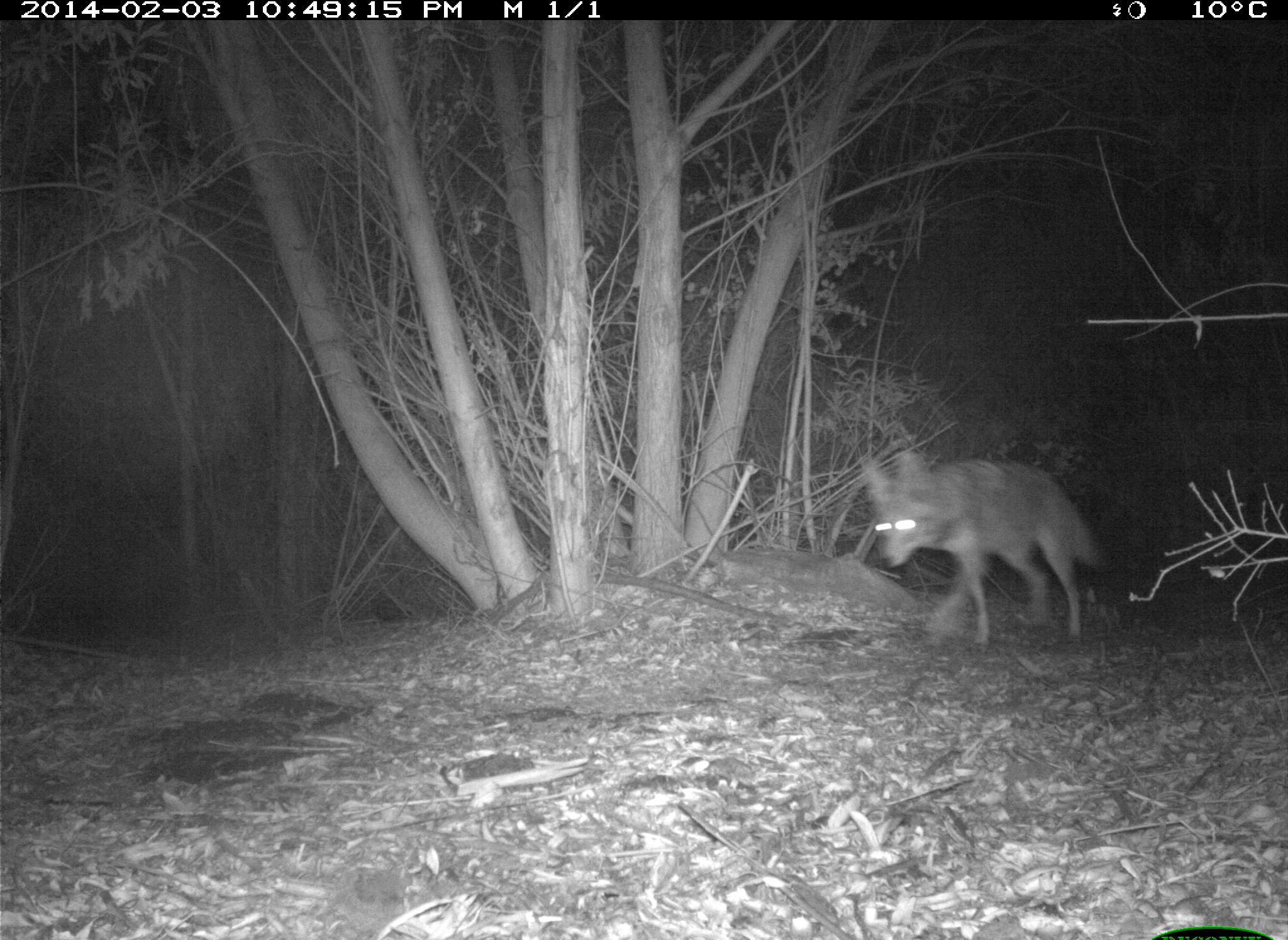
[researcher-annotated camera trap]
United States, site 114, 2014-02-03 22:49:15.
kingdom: Animalia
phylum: Chordata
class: Mammalia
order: Carnivora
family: Canidae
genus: Canis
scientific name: Canis latrans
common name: coyote